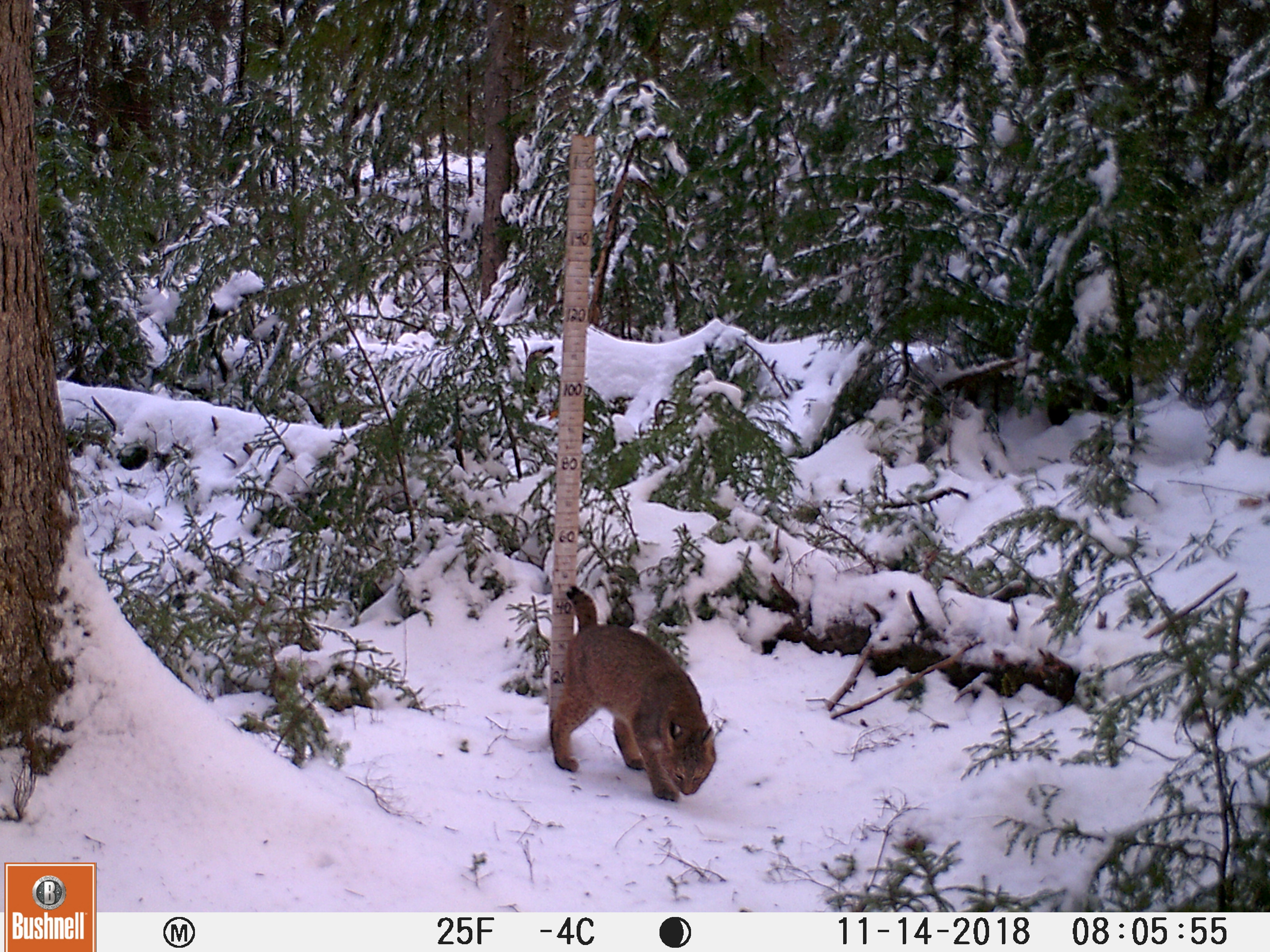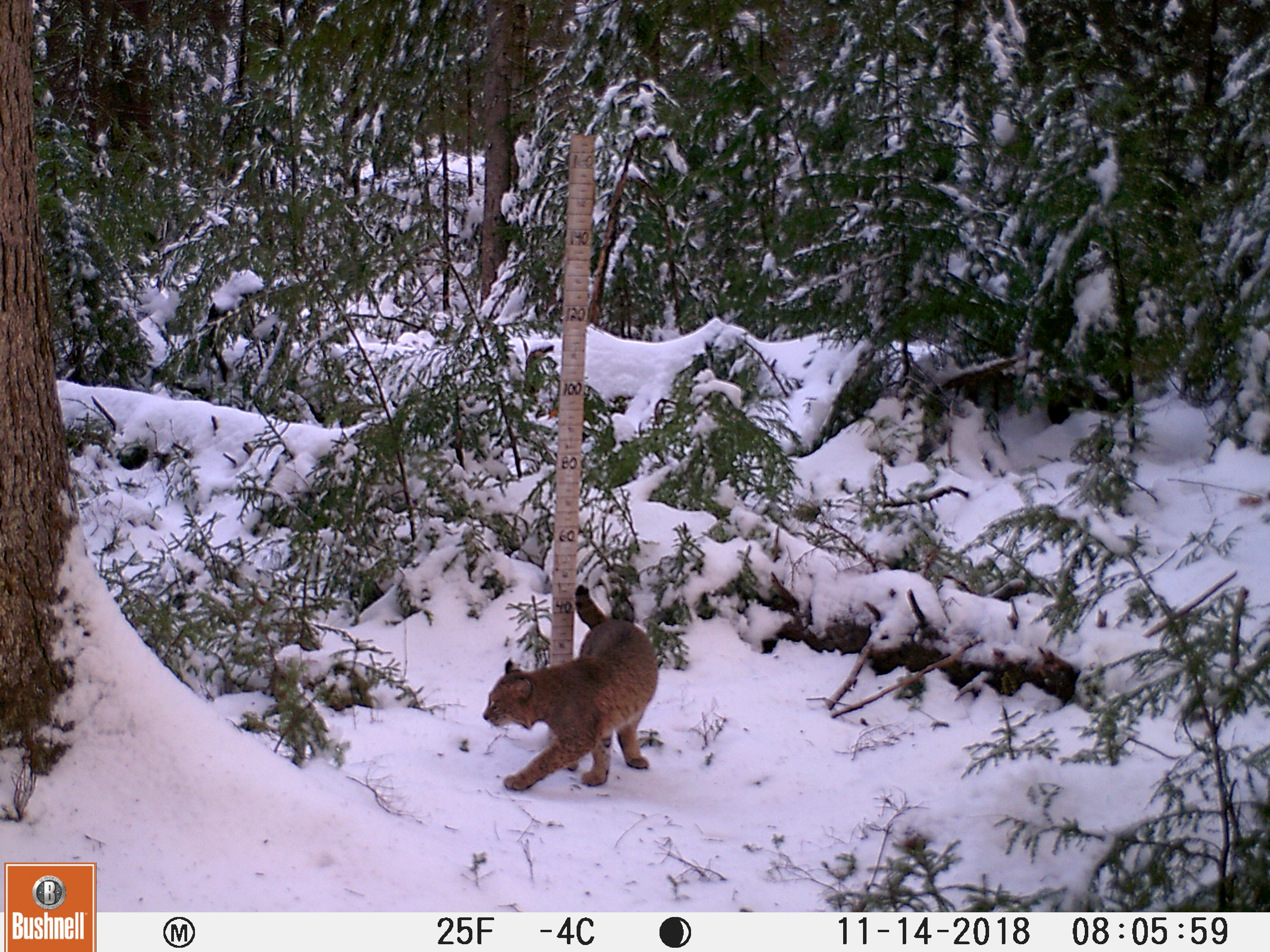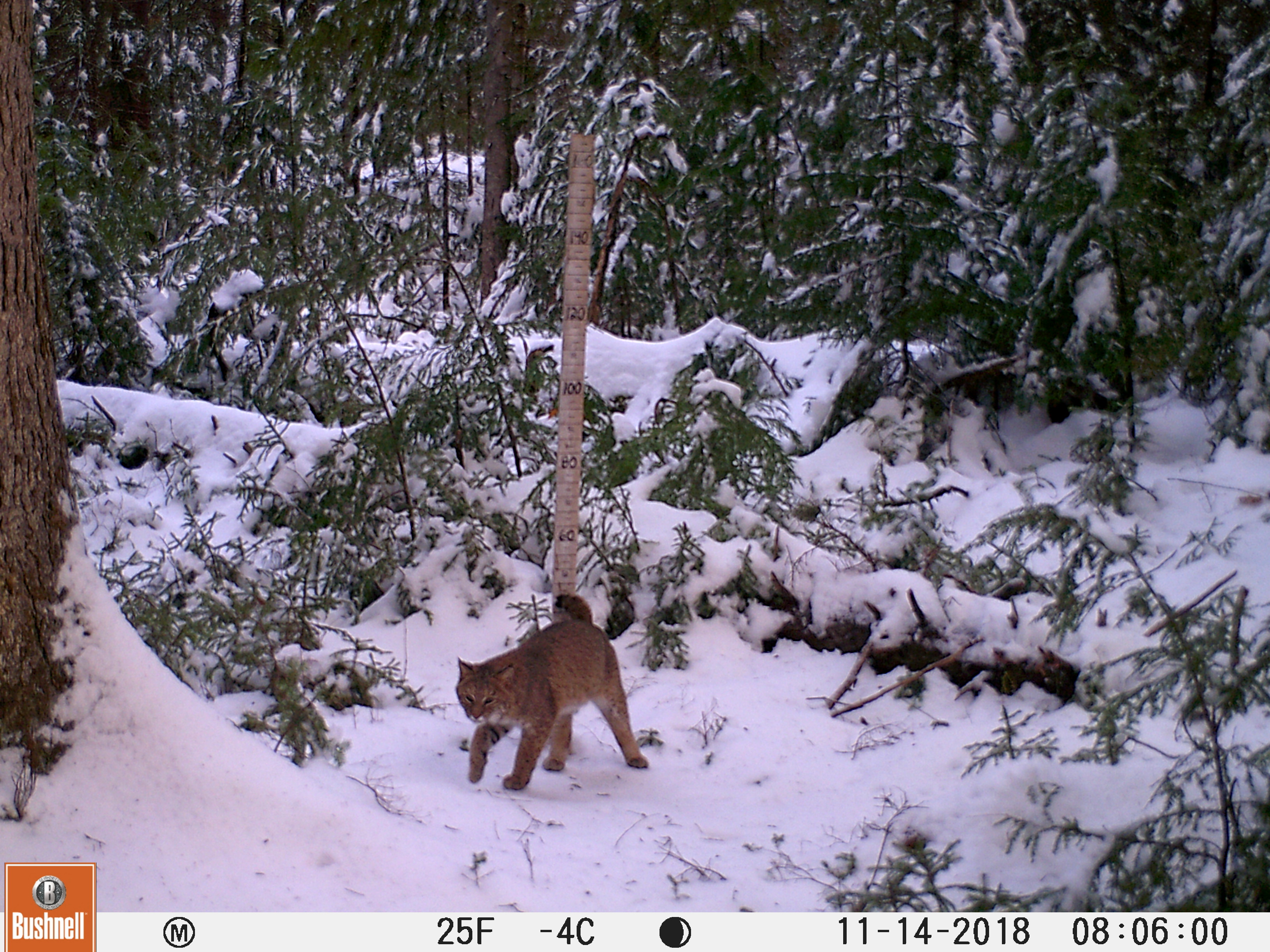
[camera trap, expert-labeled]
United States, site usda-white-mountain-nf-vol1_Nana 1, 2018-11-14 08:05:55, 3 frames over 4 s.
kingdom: Animalia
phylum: Chordata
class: Mammalia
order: Carnivora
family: Felidae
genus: Lynx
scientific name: Lynx rufus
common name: bobcat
Bobcat (Lynx rufus).